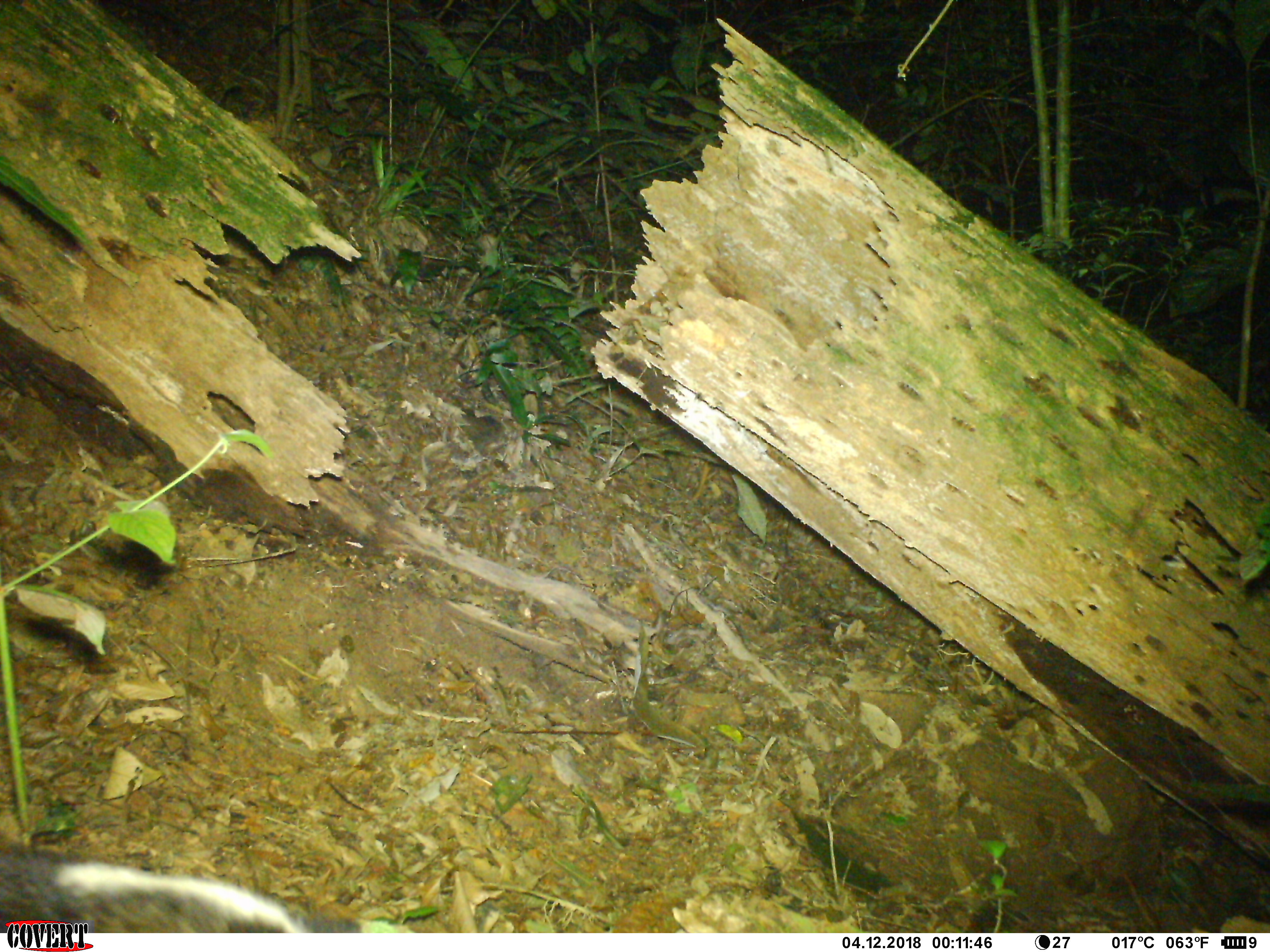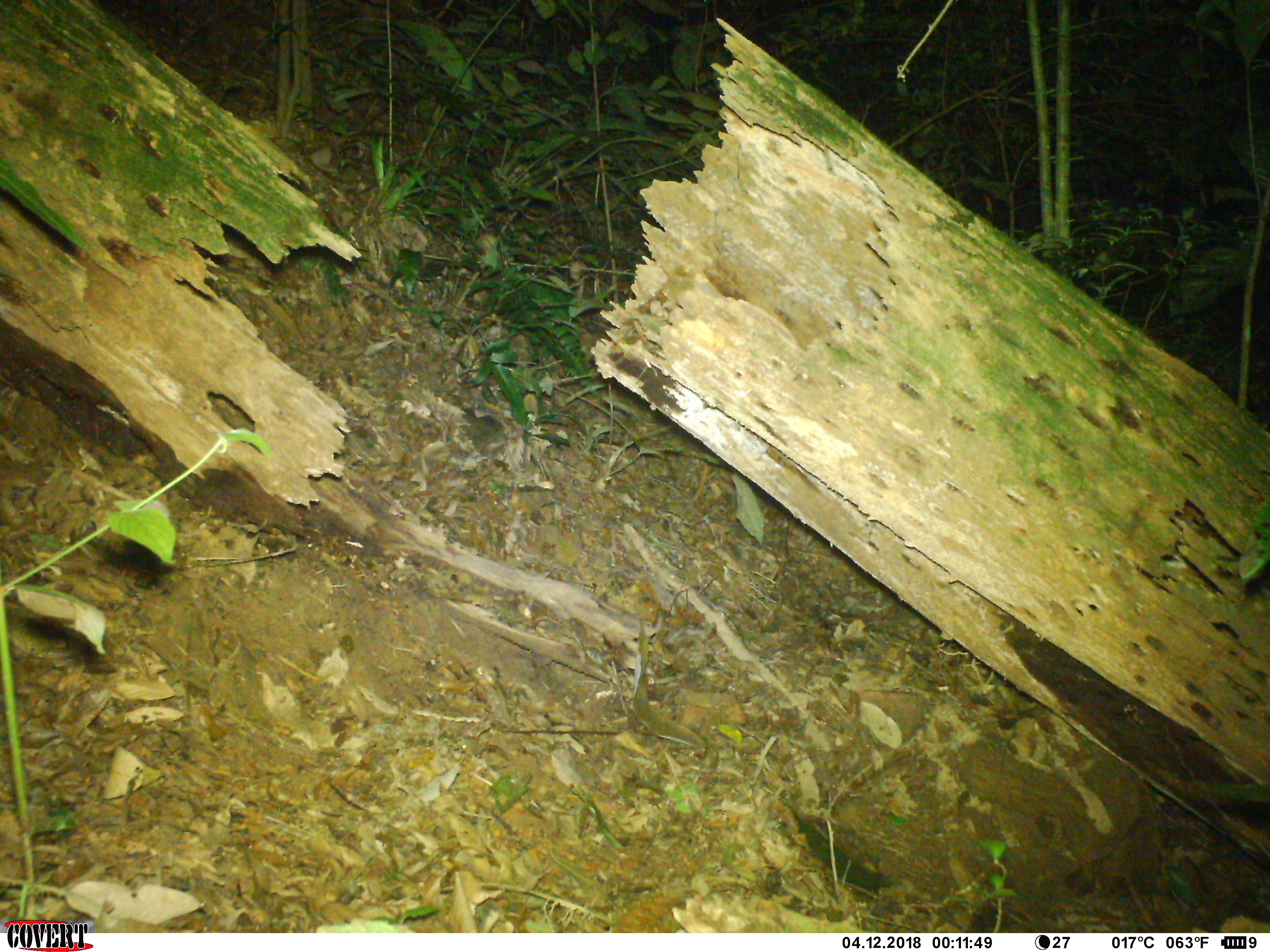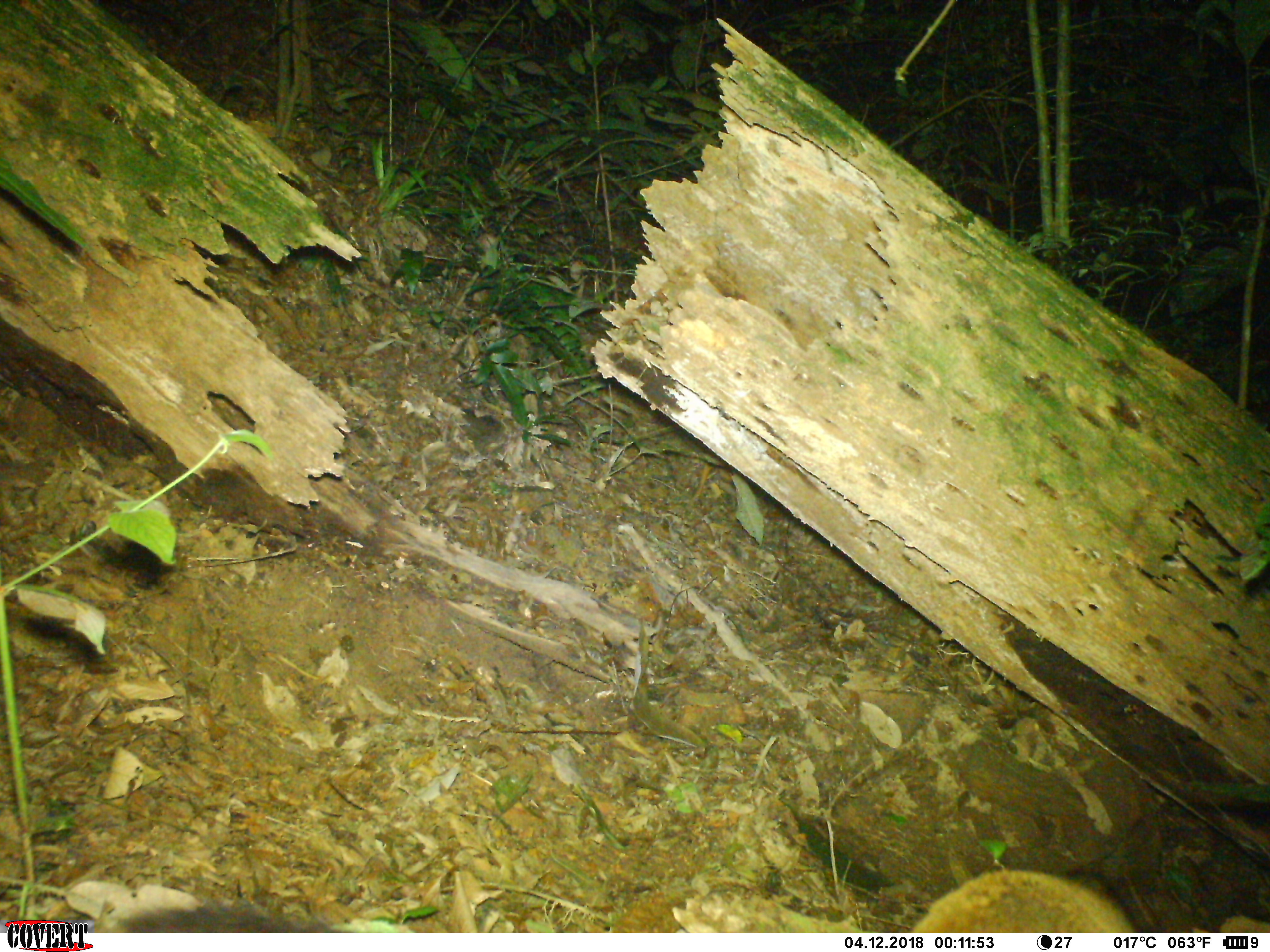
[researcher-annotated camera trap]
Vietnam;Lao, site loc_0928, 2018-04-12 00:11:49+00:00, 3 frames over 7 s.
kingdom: Animalia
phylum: Chordata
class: Mammalia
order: Carnivora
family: Viverridae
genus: Paguma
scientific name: Paguma larvata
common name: masked palm civet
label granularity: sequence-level